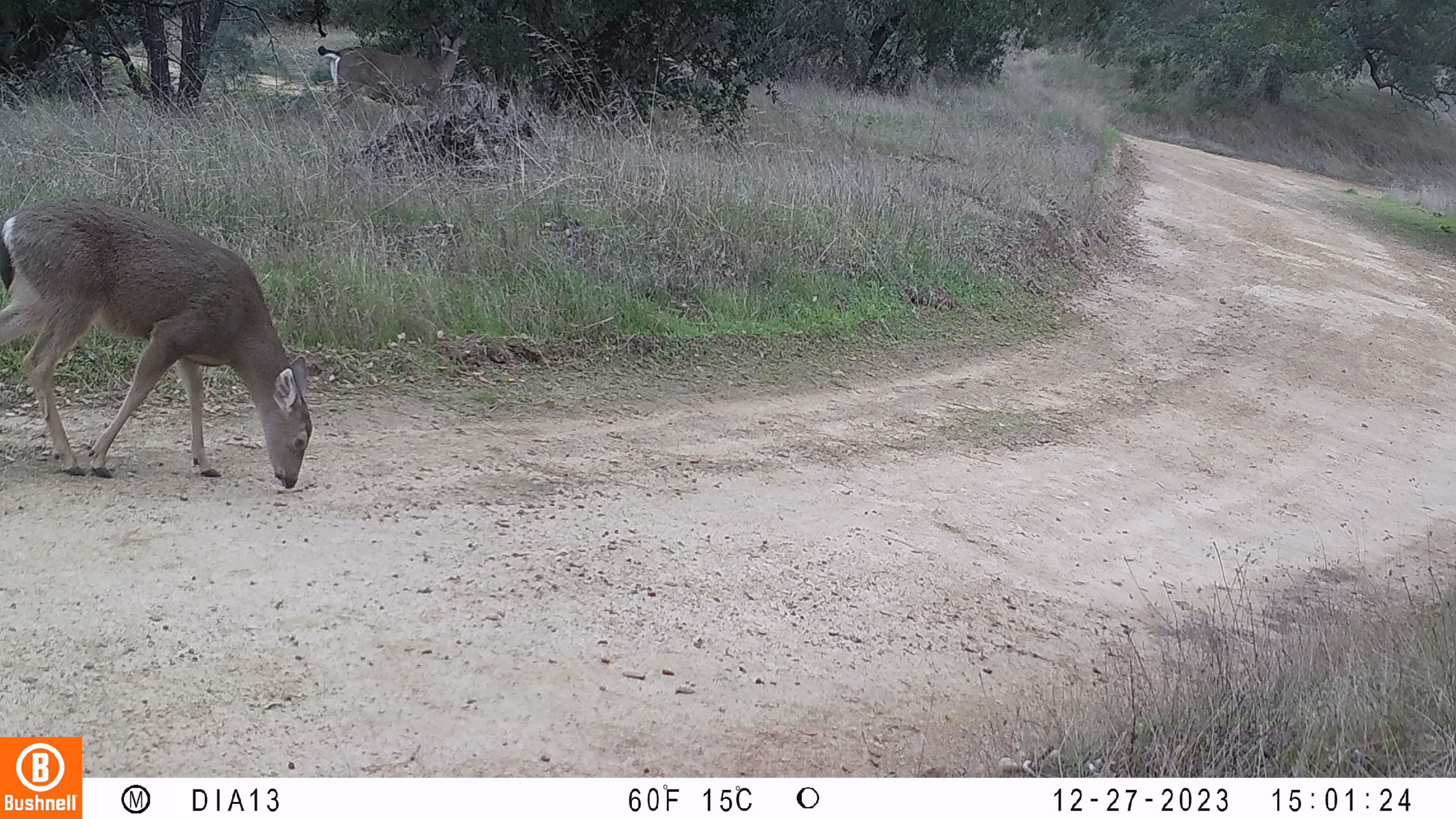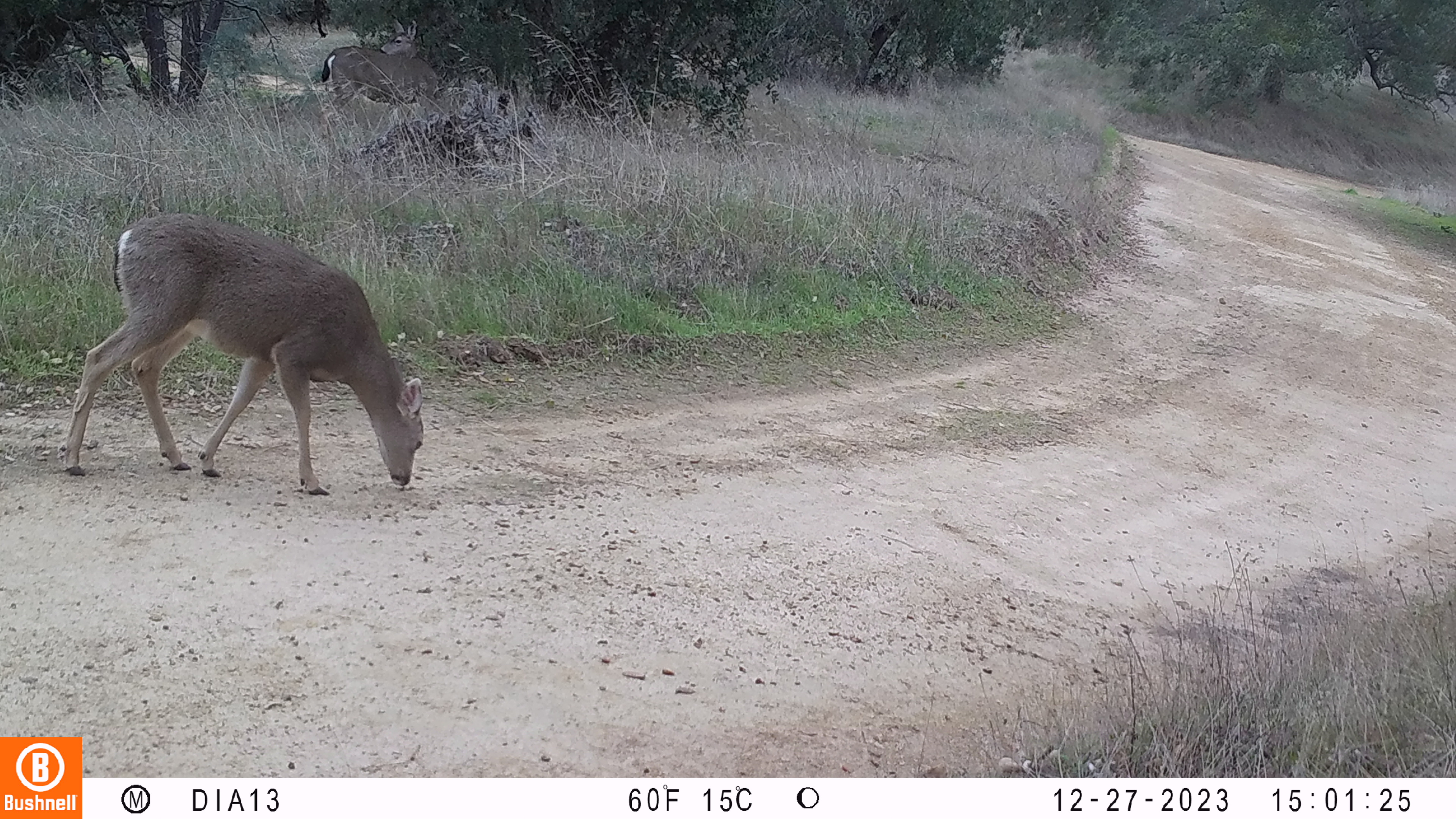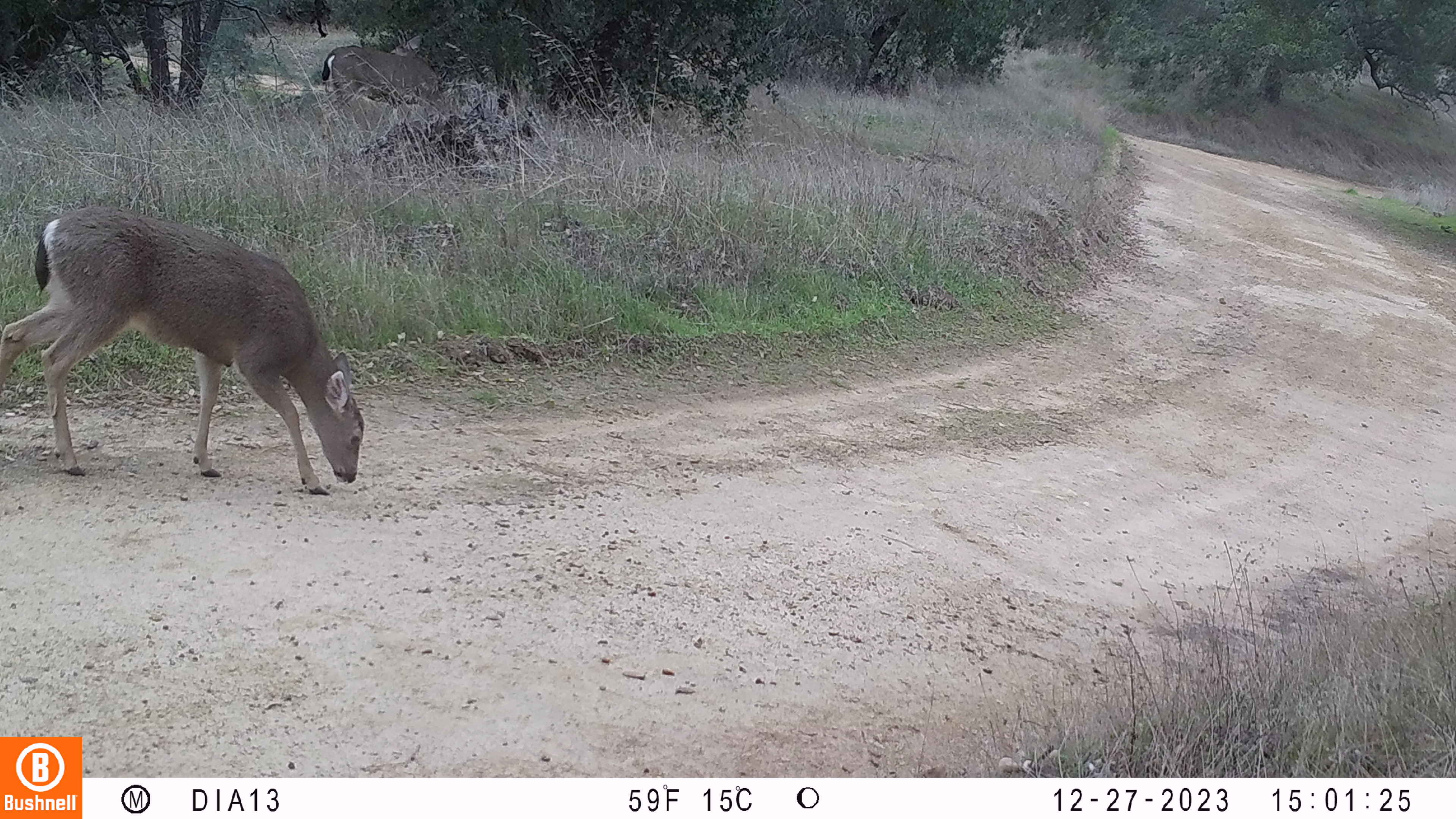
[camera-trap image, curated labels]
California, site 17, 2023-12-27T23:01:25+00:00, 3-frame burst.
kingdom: Animalia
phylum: Chordata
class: Mammalia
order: Artiodactyla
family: Cervidae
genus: Odocoileus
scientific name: Odocoileus hemionus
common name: mule deer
Mule deer (Odocoileus hemionus).